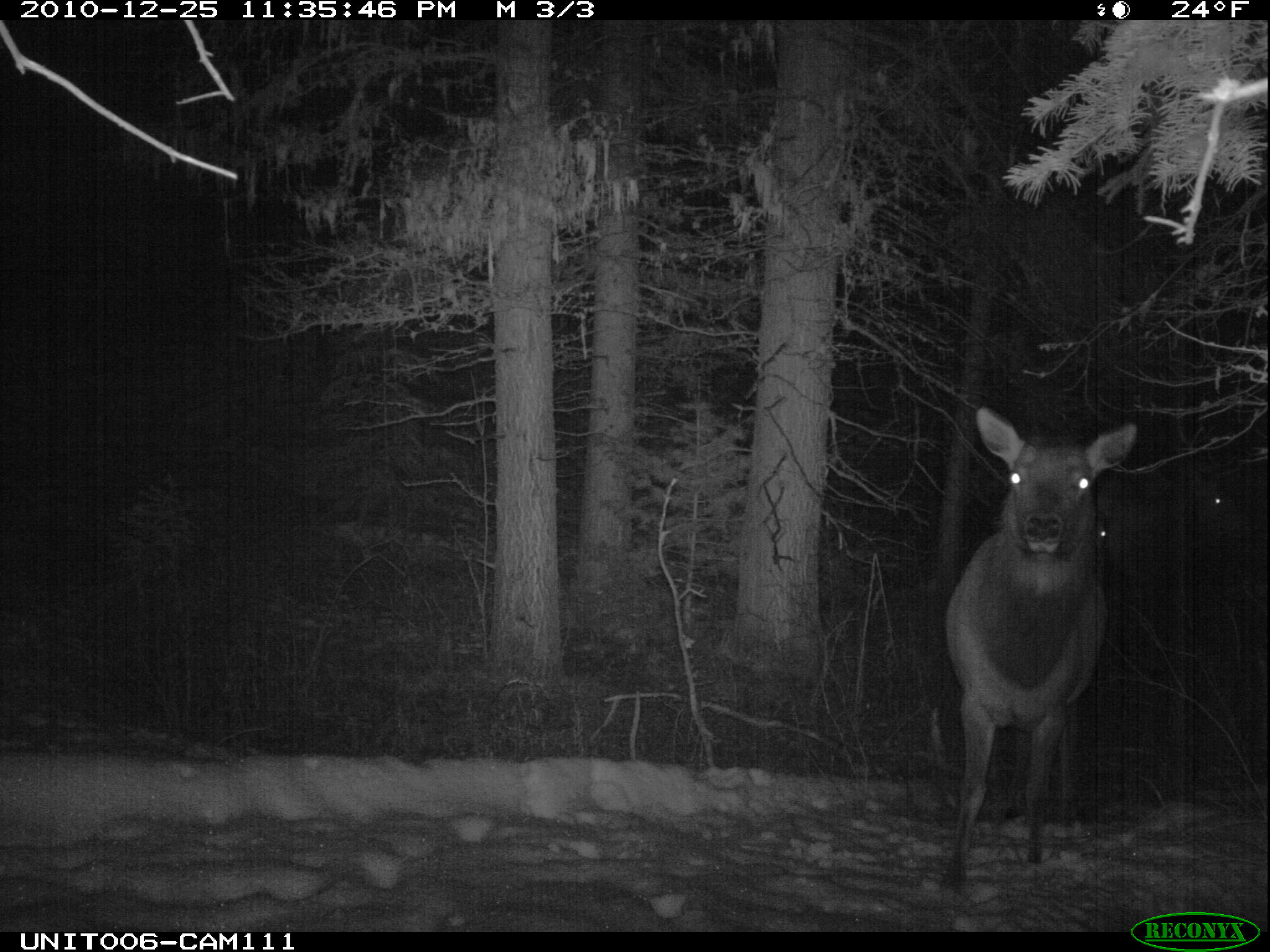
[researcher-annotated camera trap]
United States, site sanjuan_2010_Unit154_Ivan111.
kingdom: Animalia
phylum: Chordata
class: Mammalia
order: Artiodactyla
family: Cervidae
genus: Cervus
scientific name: Cervus elaphus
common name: red deer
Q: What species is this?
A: Cervus elaphus (red deer).